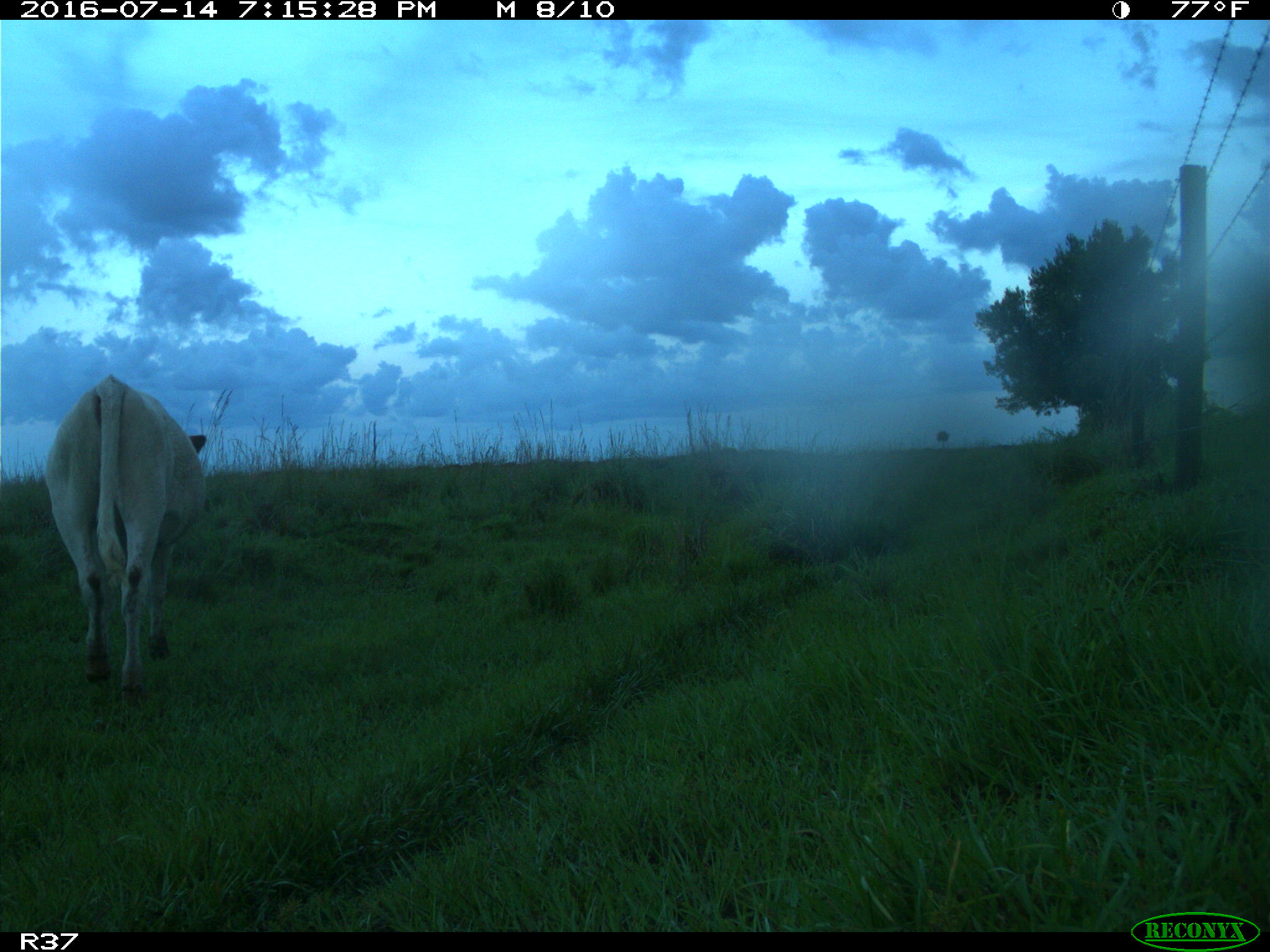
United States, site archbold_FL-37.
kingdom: Animalia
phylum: Chordata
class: Mammalia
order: Artiodactyla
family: Bovidae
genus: Bos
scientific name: Bos taurus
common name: domestic cow